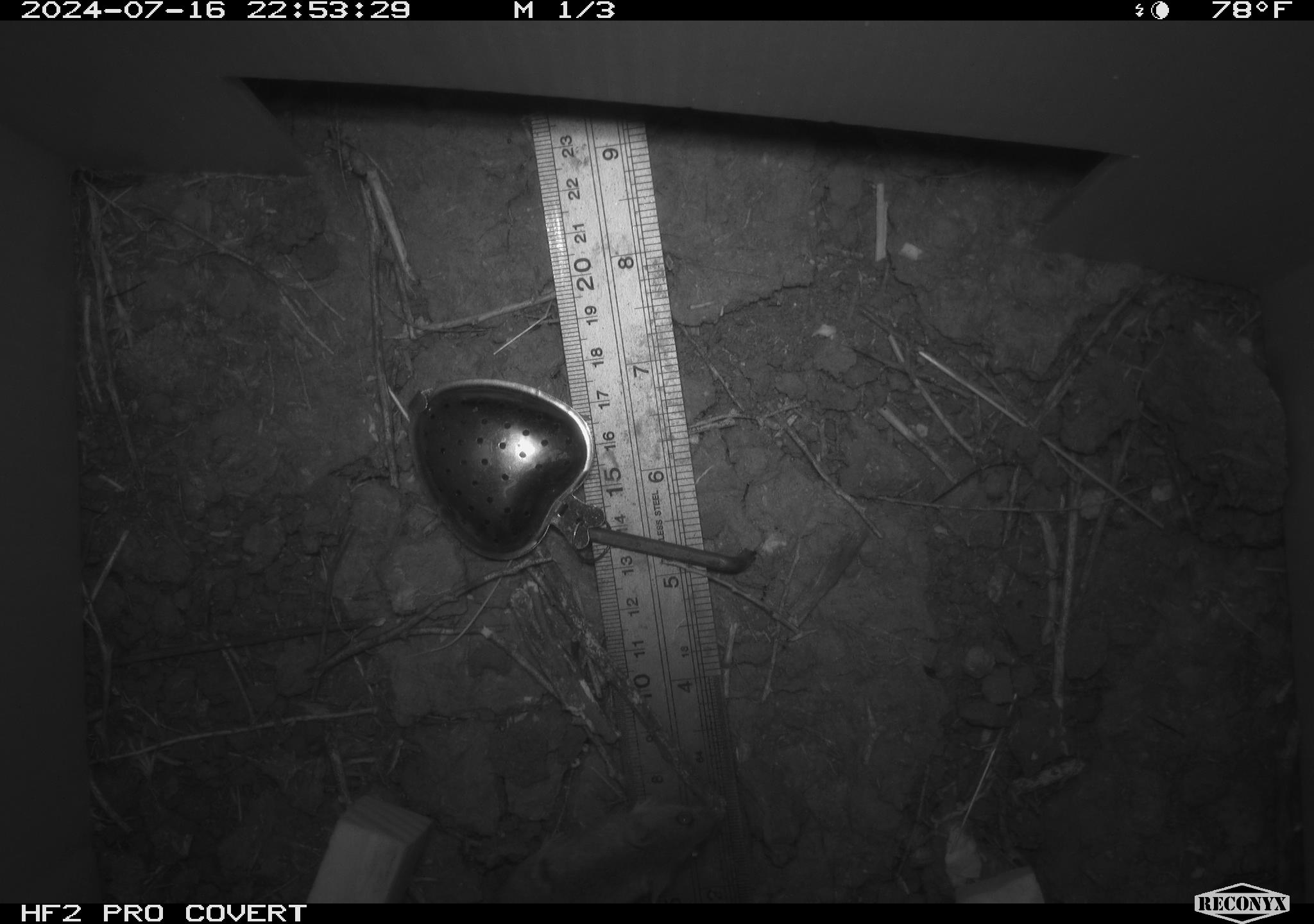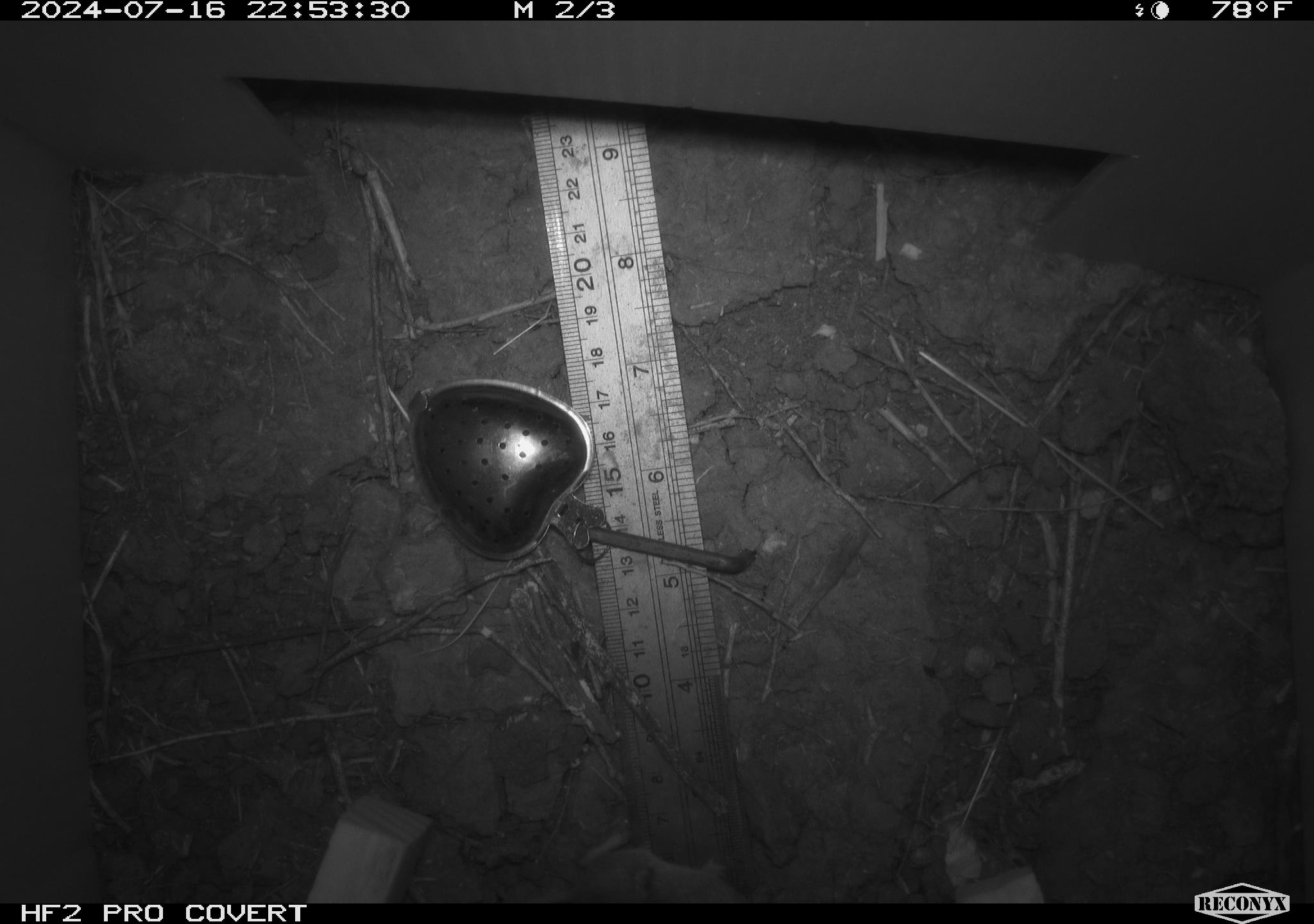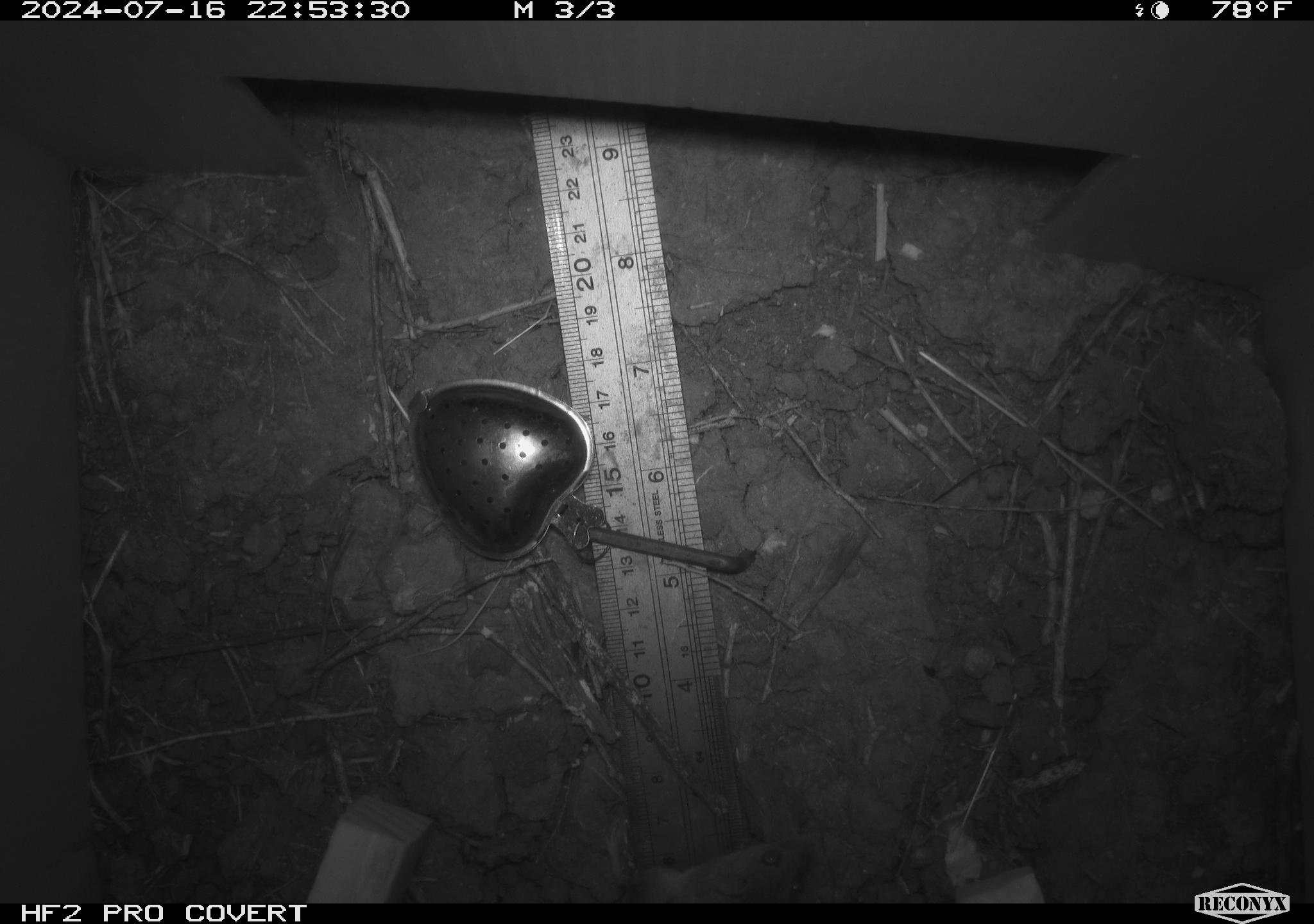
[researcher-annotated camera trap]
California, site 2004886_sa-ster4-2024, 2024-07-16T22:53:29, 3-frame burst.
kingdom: Animalia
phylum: Chordata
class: Mammalia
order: Rodentia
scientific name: Rodentia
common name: mouse species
Mouse species (Rodentia).